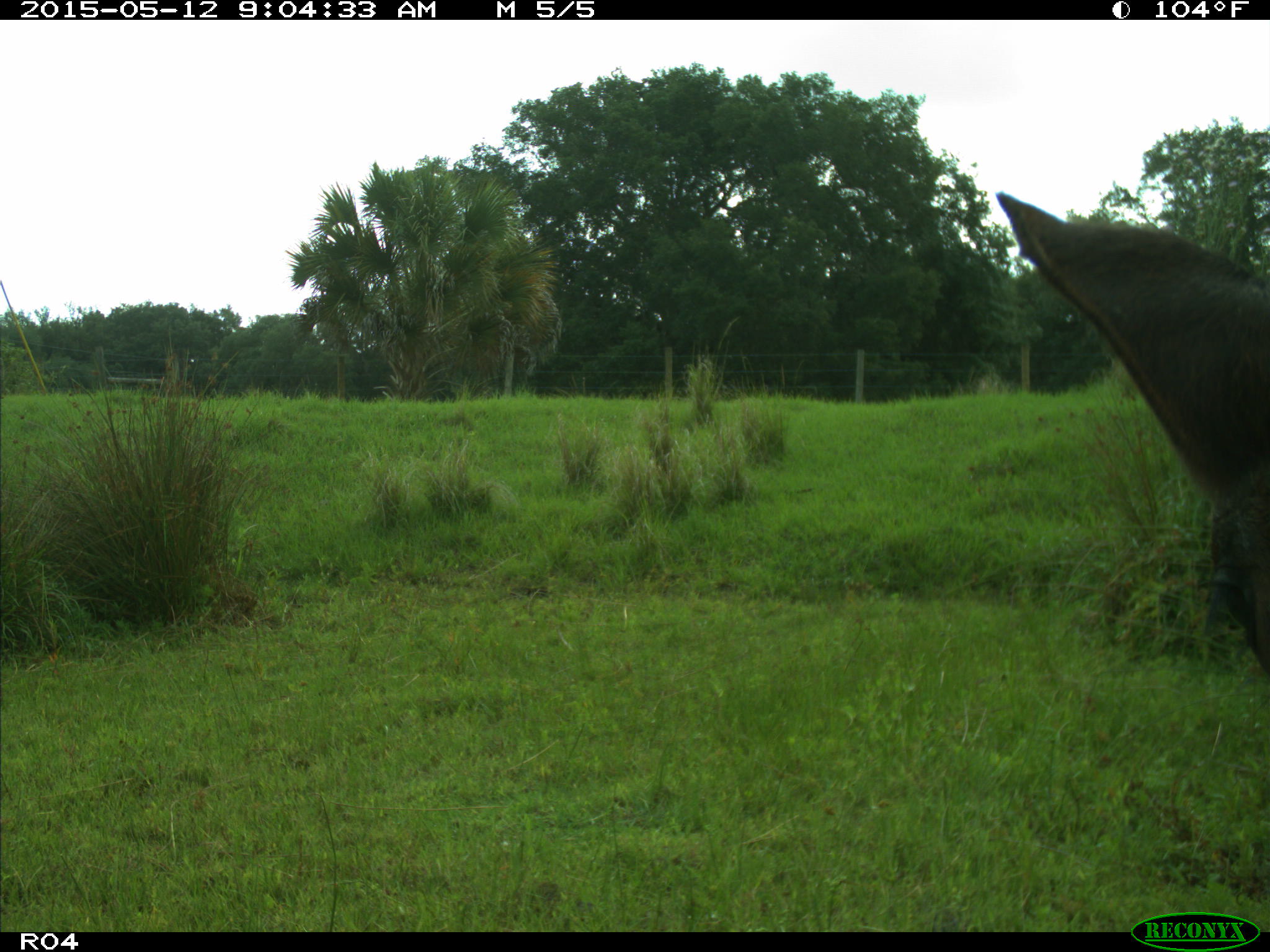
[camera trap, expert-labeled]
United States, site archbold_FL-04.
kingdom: Animalia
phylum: Chordata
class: Mammalia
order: Artiodactyla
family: Bovidae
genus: Bos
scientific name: Bos taurus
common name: domestic cow